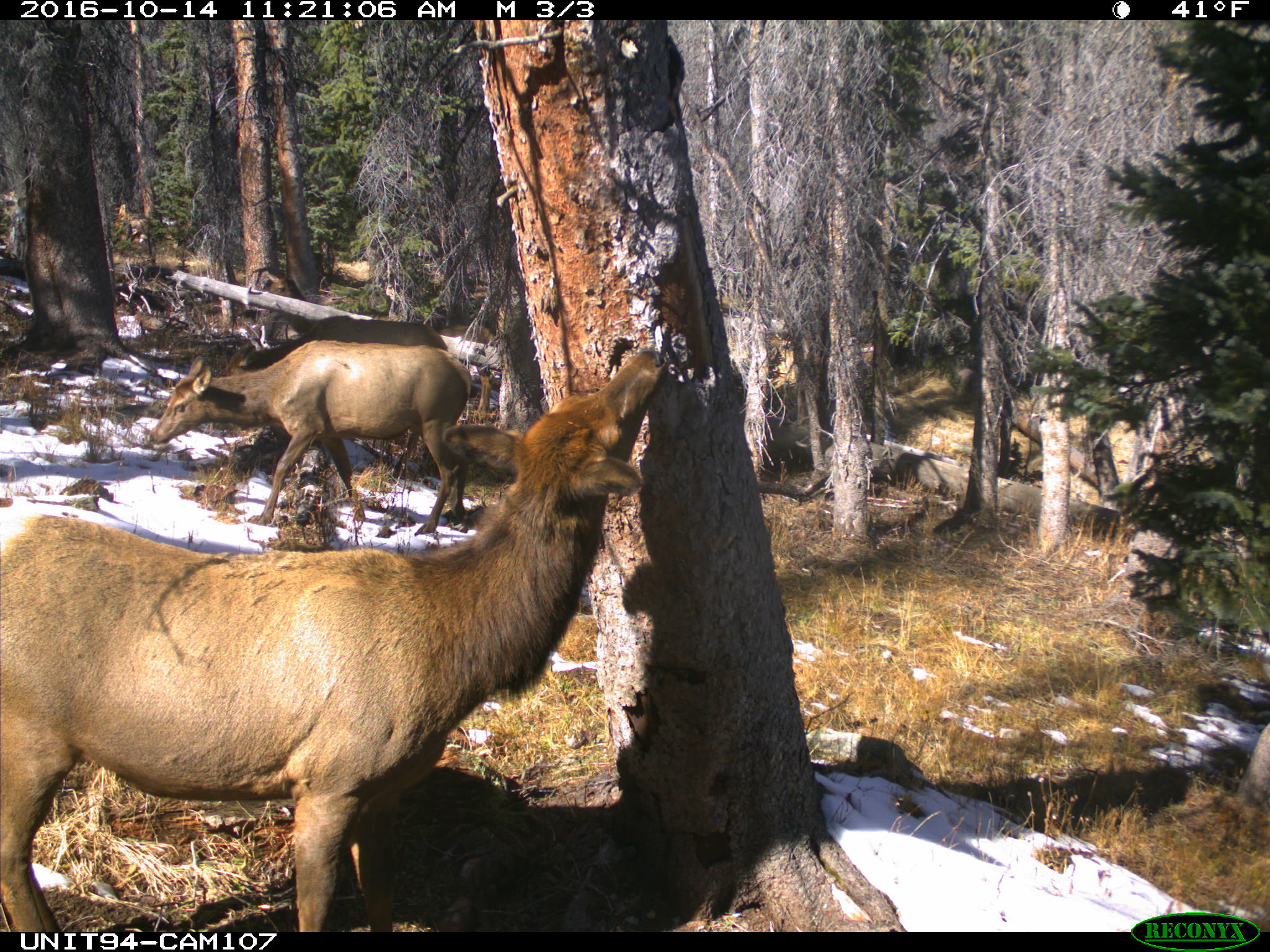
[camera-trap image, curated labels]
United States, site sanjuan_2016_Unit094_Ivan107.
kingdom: Animalia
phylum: Chordata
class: Mammalia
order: Artiodactyla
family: Cervidae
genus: Cervus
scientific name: Cervus elaphus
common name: red deer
Cervus elaphus (red deer).